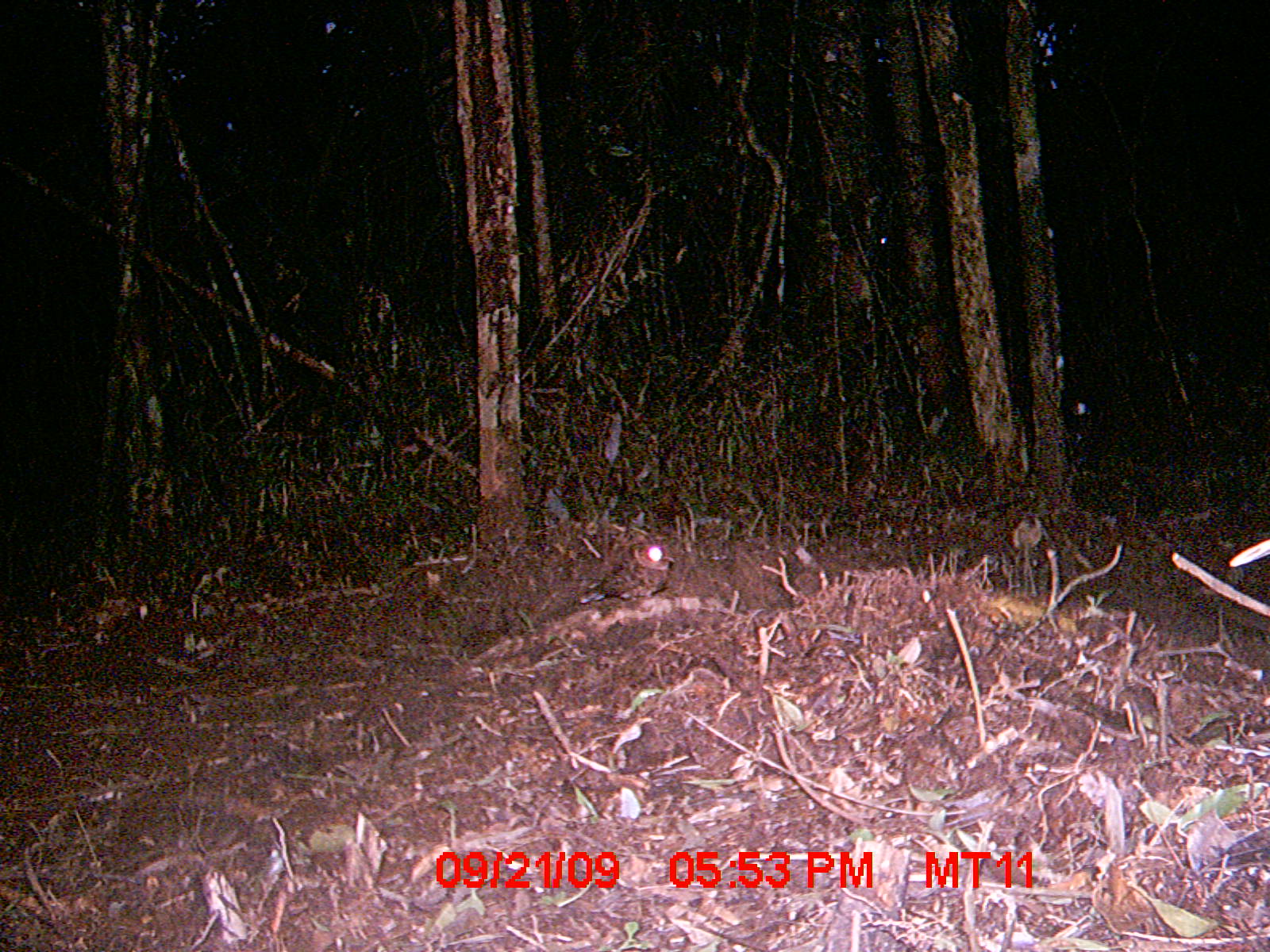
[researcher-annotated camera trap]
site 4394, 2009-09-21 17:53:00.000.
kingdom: Animalia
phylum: Chordata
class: Aves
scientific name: Aves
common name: bird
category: unknown bird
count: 1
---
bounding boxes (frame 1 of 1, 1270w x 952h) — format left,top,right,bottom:
unknown bird: 578,541,677,604